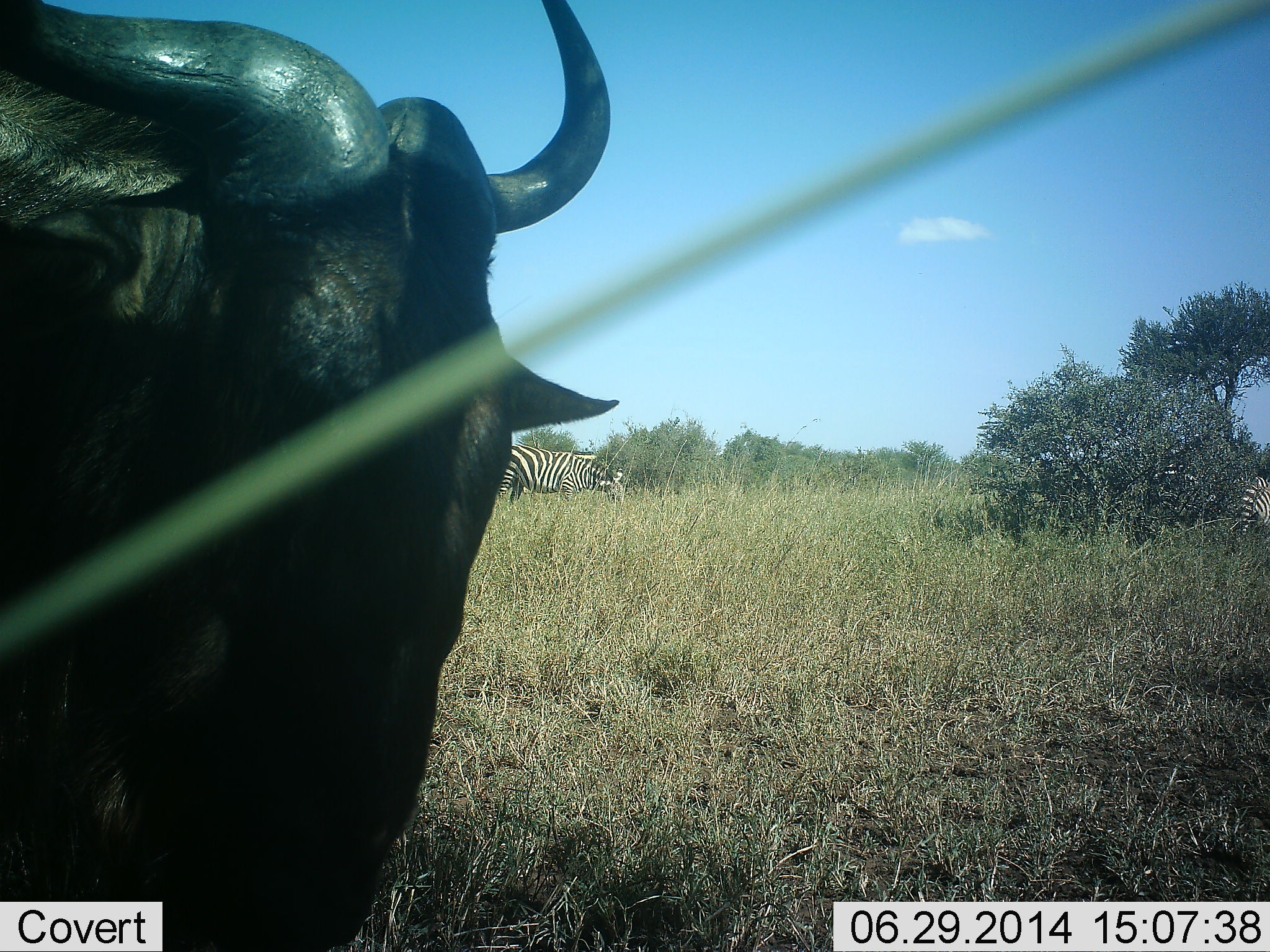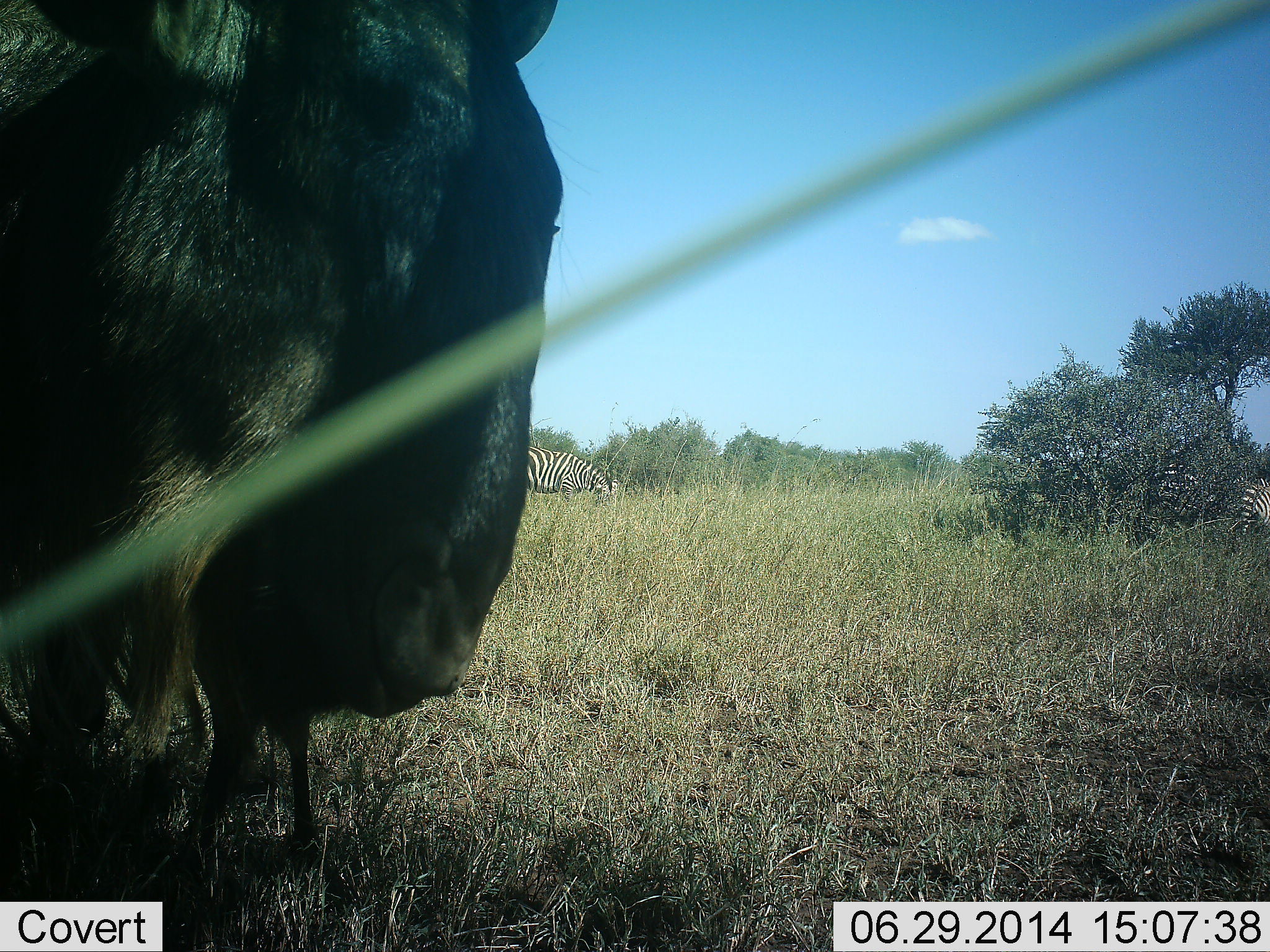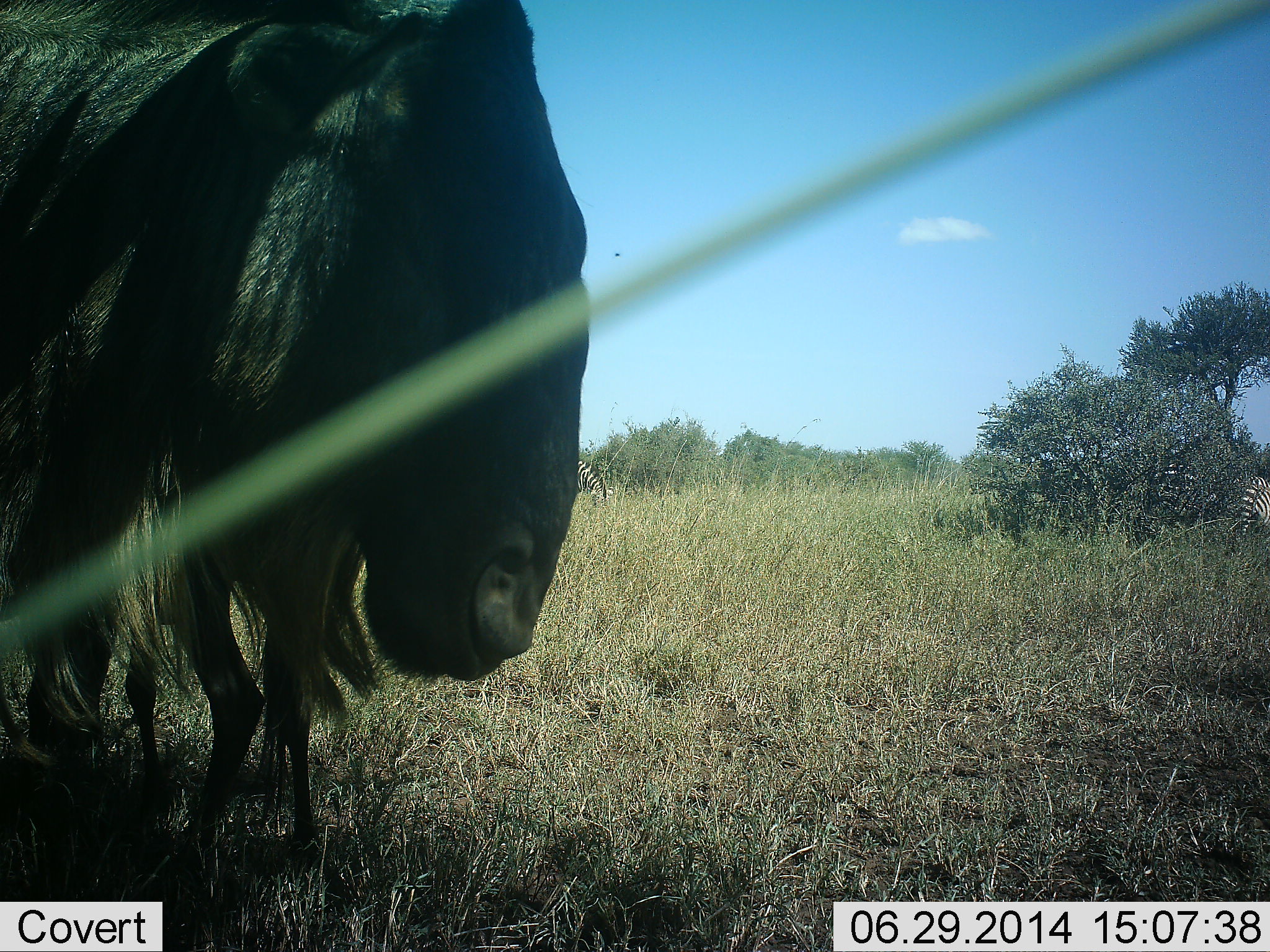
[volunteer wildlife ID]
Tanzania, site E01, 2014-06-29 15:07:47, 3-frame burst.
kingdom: Animalia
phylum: Chordata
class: Mammalia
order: Artiodactyla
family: Bovidae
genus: Connochaetes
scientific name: Connochaetes taurinus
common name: blue wildebeest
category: wildebeest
Wildebeest (blue wildebeest) (Connochaetes taurinus), count 1. Behavior (volunteer vote fractions): standing 50%, resting 10%, moving 10%, interacting 0%. Young present (vote fraction): 10%. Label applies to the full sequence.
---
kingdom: Animalia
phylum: Chordata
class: Mammalia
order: Perissodactyla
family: Equidae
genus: Equus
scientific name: Equus quagga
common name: plains zebra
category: zebra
Zebra (plains zebra) (Equus quagga), count 2. Behavior (volunteer vote fractions): standing 40%, resting 10%, moving 0%, interacting 0%. Young present (vote fraction): 0%. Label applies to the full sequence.